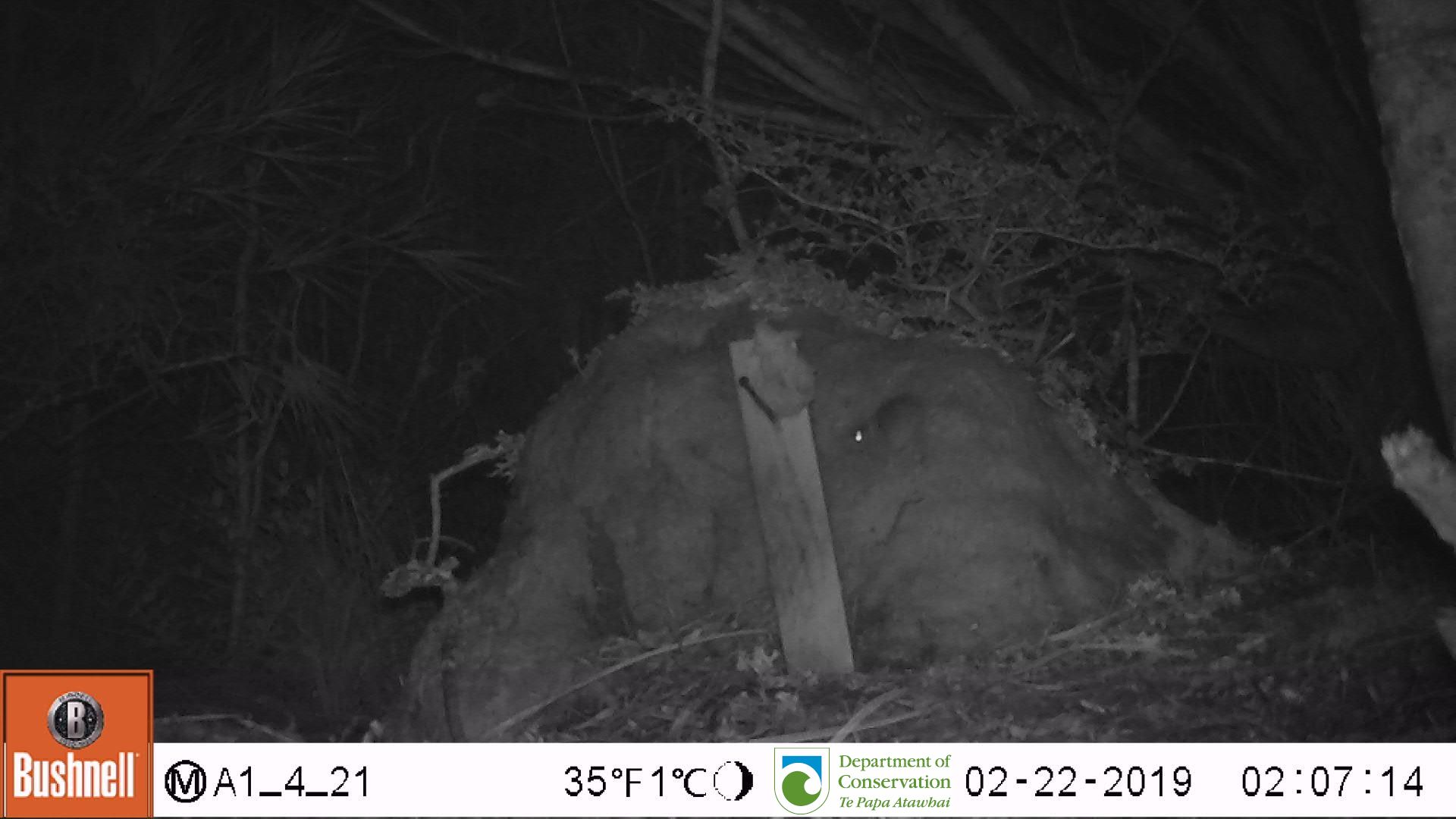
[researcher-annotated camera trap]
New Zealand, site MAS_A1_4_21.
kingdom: Animalia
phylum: Chordata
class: Mammalia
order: Rodentia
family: Muridae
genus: Mus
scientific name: Mus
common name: mouse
Mouse (Mus).